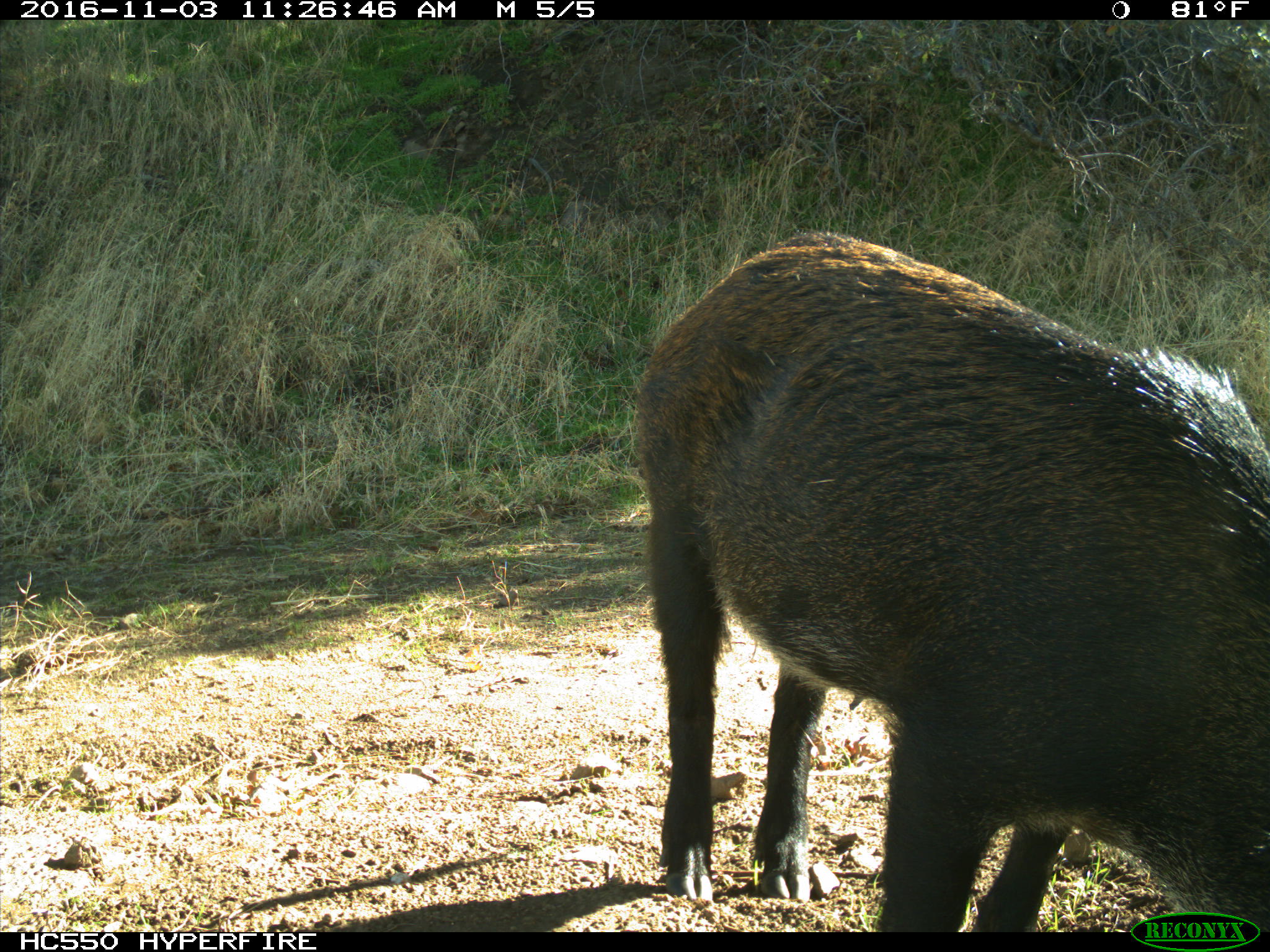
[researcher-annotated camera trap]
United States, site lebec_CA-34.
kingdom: Animalia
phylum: Chordata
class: Mammalia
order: Artiodactyla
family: Suidae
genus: Sus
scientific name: Sus scrofa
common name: wild boar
Sus scrofa (wild boar).